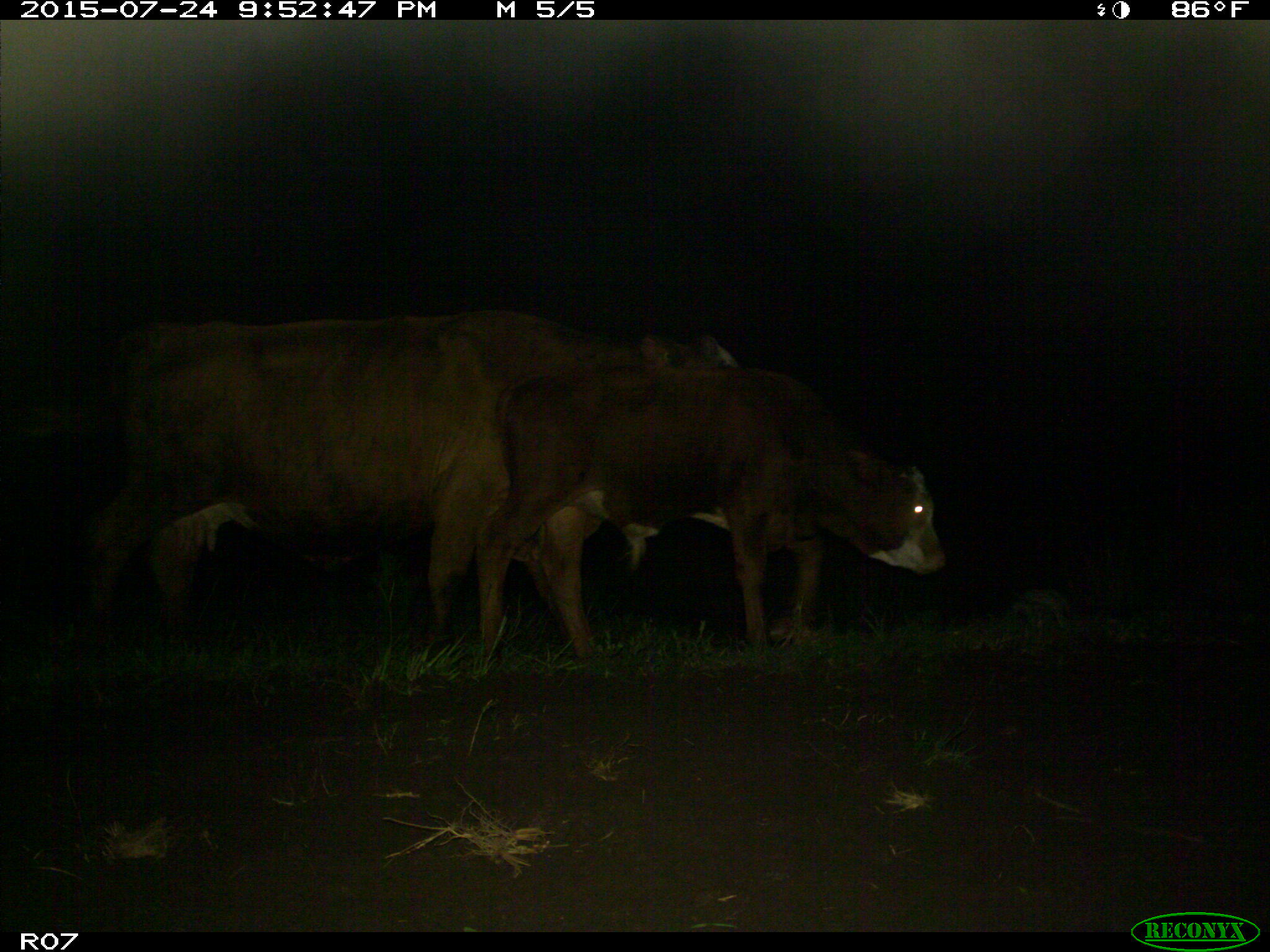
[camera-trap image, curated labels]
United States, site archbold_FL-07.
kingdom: Animalia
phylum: Chordata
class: Mammalia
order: Artiodactyla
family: Bovidae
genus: Bos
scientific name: Bos taurus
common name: domestic cow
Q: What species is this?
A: Bos taurus (domestic cow).